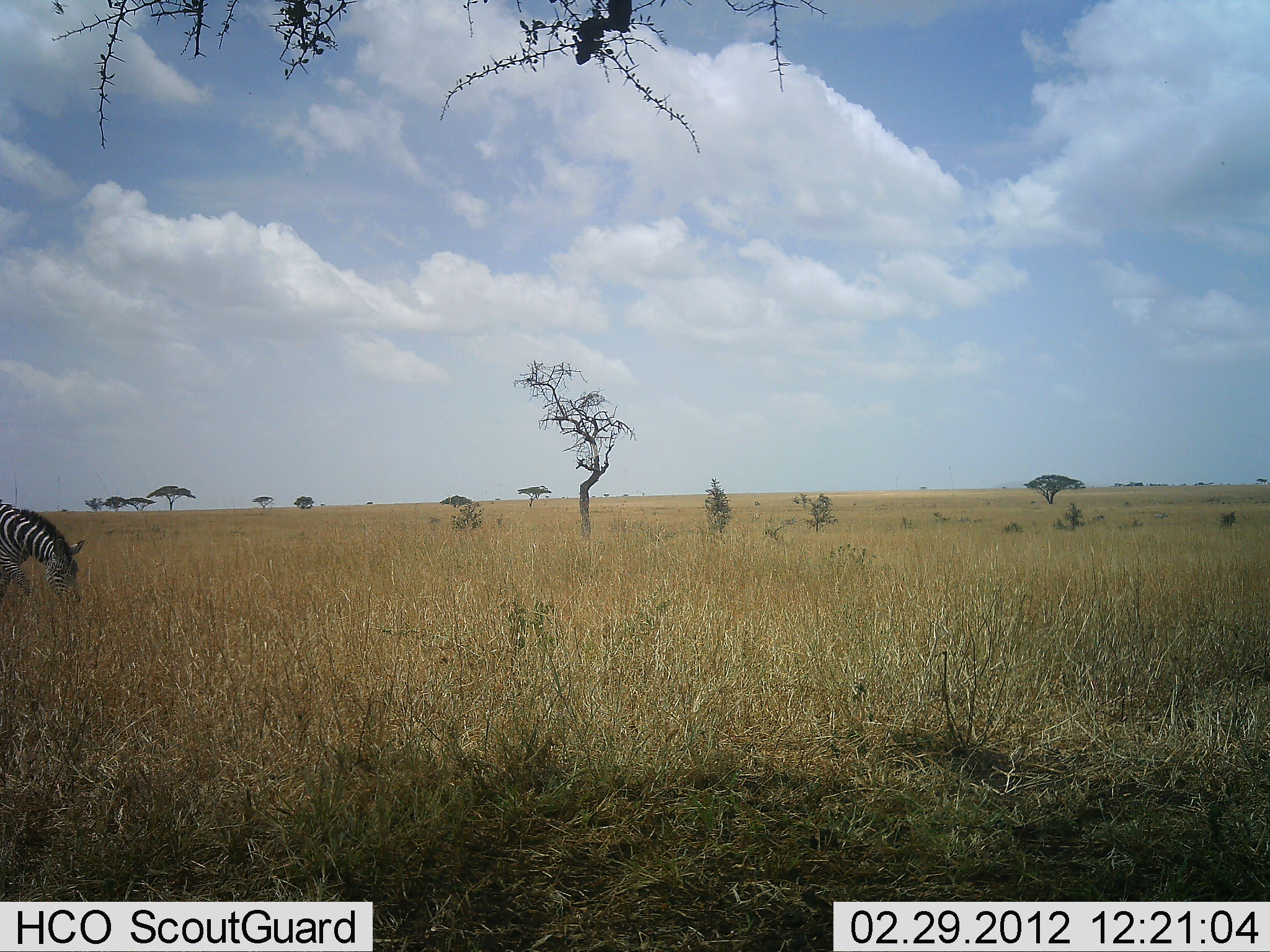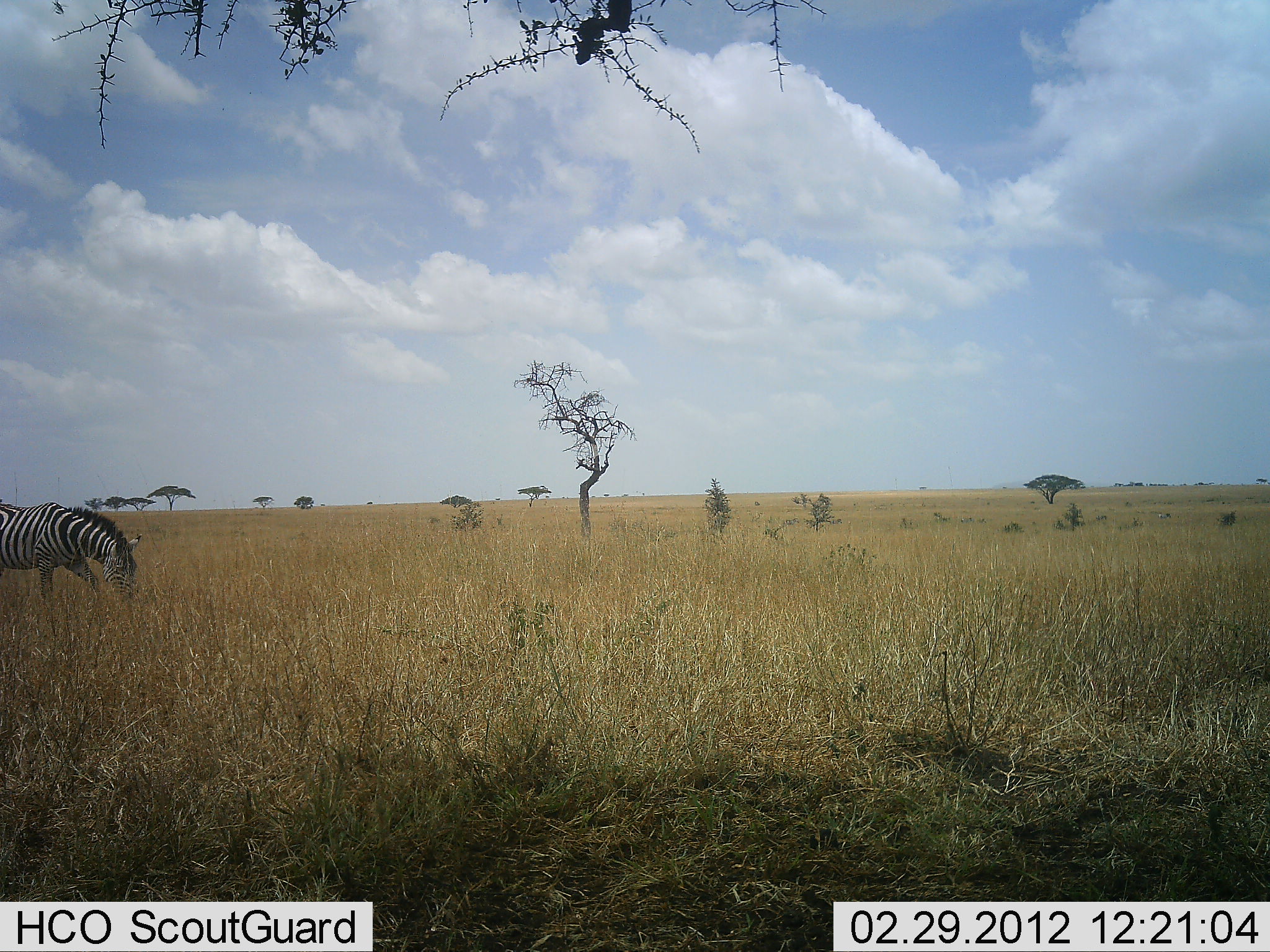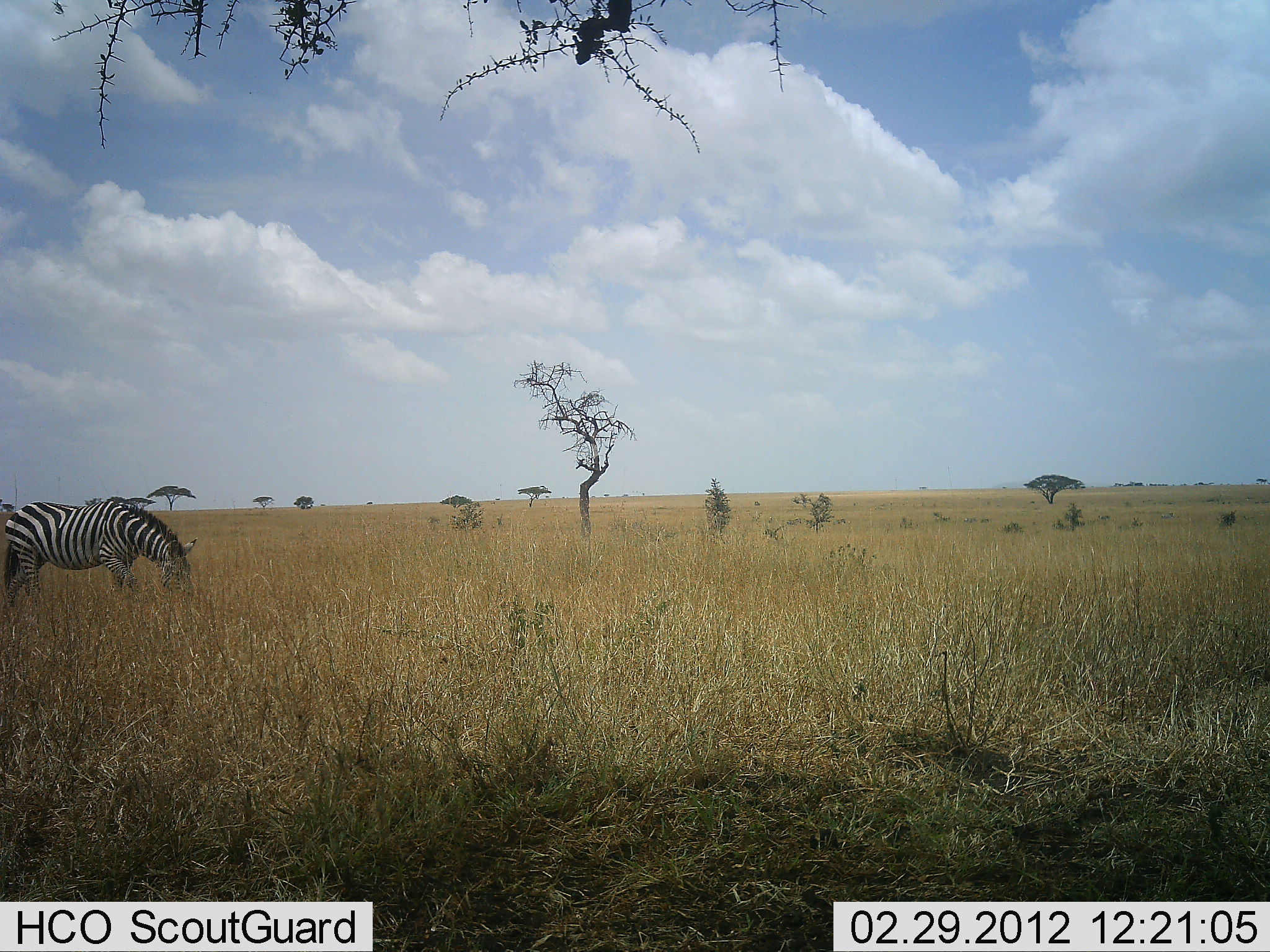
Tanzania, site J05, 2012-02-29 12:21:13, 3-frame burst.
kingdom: Animalia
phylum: Chordata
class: Mammalia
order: Perissodactyla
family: Equidae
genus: Equus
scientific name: Equus quagga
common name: plains zebra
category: zebra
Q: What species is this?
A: Zebra (plains zebra) (Equus quagga).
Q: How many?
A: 1.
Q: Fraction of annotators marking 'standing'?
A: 0%.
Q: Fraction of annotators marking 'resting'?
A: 0%.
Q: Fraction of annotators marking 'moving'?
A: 88%.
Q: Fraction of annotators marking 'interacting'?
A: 0%.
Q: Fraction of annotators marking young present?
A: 0%.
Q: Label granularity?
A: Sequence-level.